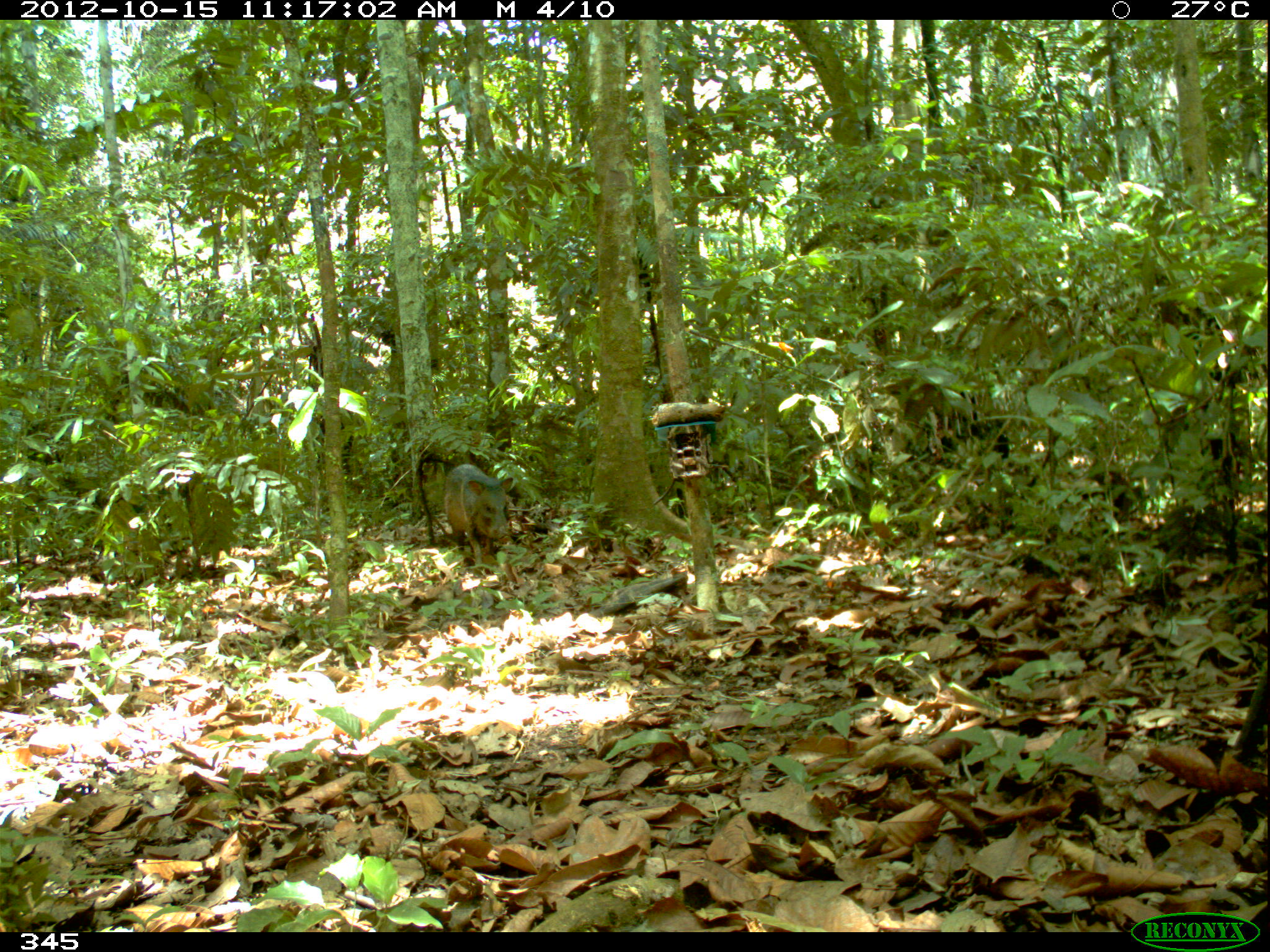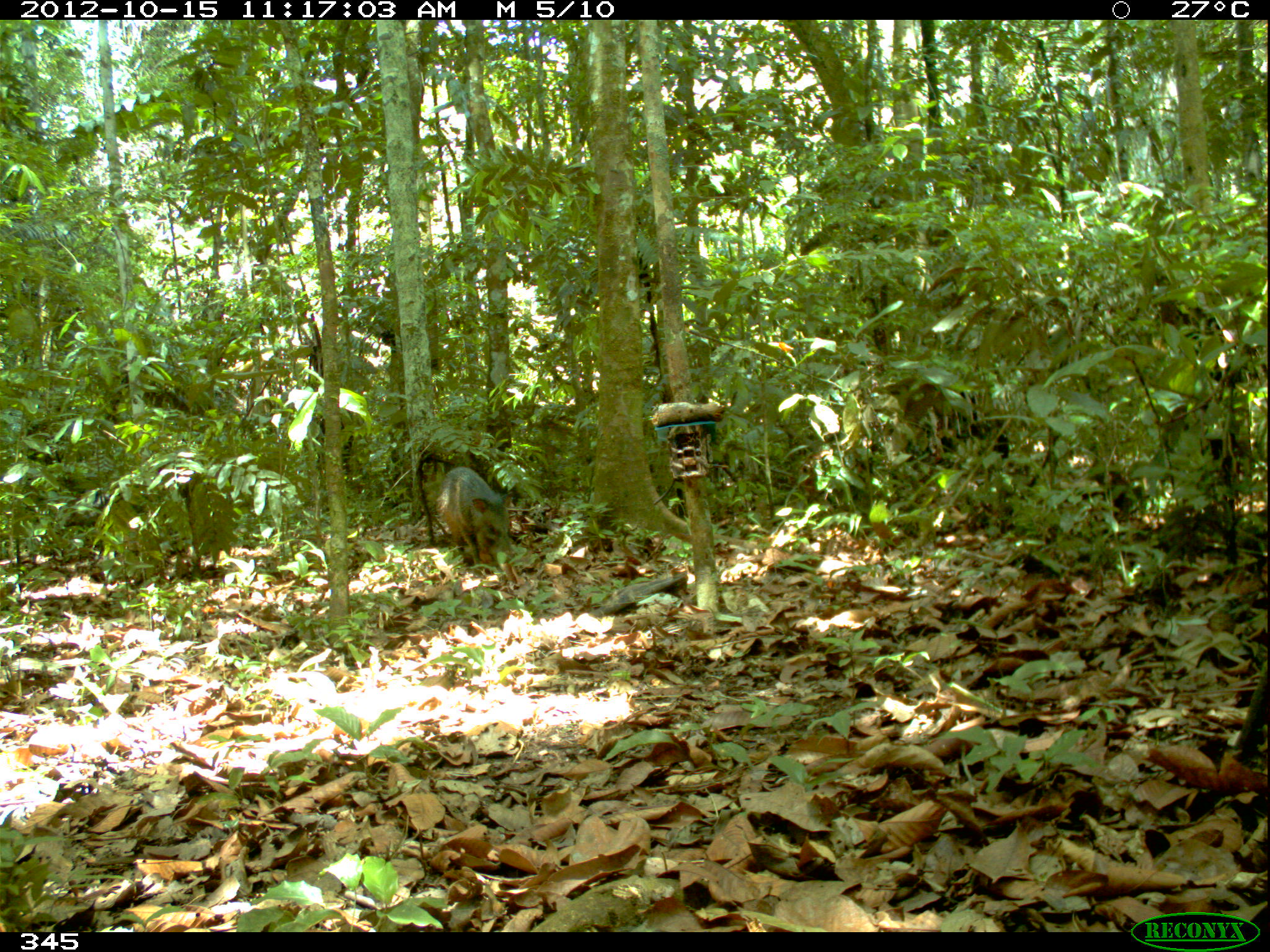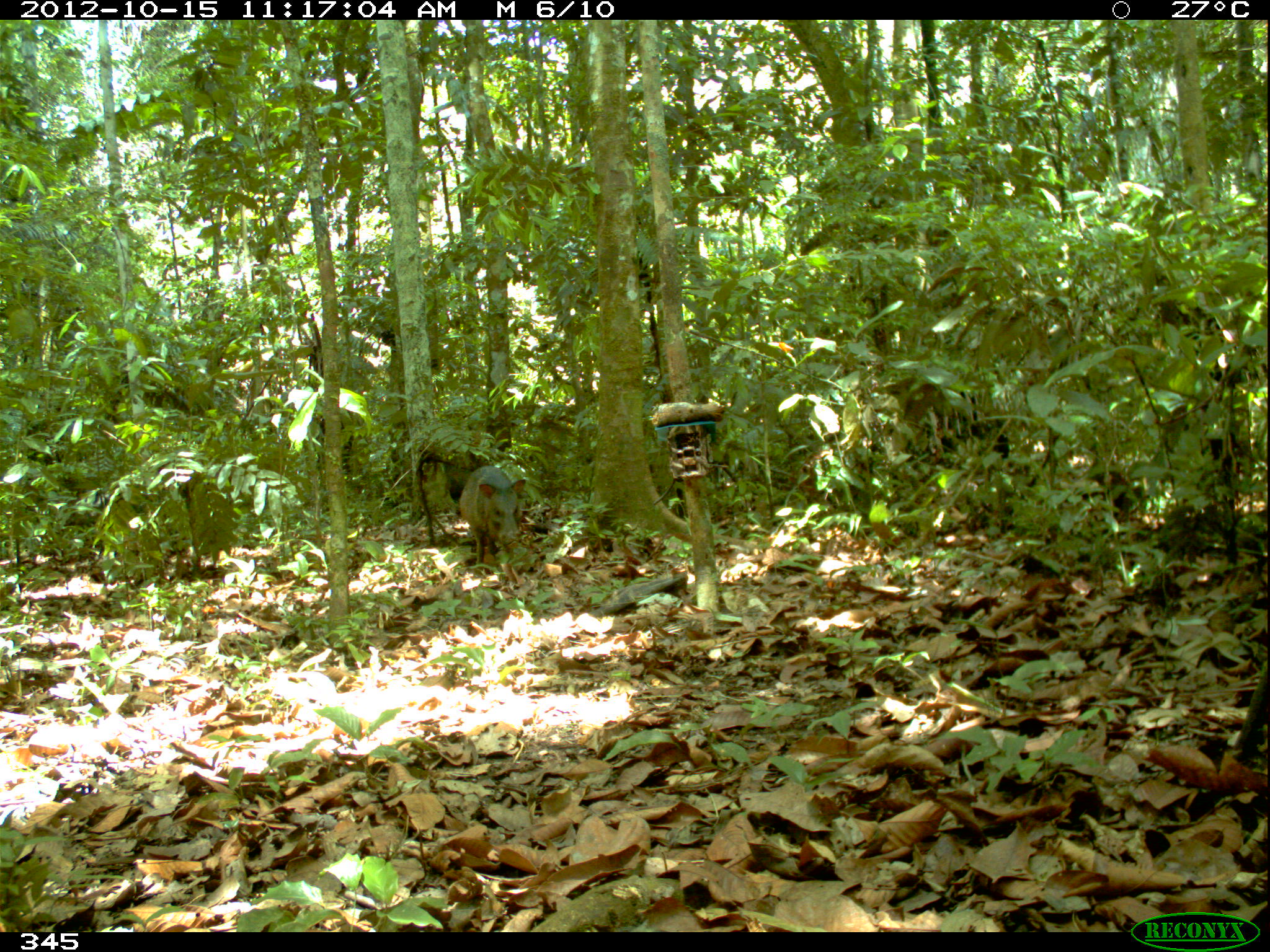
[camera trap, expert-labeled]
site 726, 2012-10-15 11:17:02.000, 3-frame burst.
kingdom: Animalia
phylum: Chordata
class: Mammalia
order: Artiodactyla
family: Tayassuidae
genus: Pecari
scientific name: Pecari tajacu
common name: collared peccary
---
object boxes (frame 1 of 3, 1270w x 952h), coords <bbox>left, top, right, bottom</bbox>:
pecari tajacu: <bbox>443, 462, 513, 567</bbox>; <bbox>922, 390, 1011, 466</bbox>; <bbox>736, 426, 791, 472</bbox>; <bbox>709, 410, 753, 444</bbox>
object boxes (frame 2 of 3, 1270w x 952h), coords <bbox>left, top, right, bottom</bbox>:
pecari tajacu: <bbox>436, 465, 513, 570</bbox>; <bbox>920, 390, 1011, 464</bbox>; <bbox>737, 428, 789, 477</bbox>; <bbox>715, 414, 754, 437</bbox>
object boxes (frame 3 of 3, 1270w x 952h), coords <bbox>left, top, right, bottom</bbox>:
pecari tajacu: <bbox>458, 464, 526, 575</bbox>; <bbox>934, 390, 1013, 468</bbox>; <bbox>735, 426, 791, 479</bbox>; <bbox>713, 410, 755, 436</bbox>